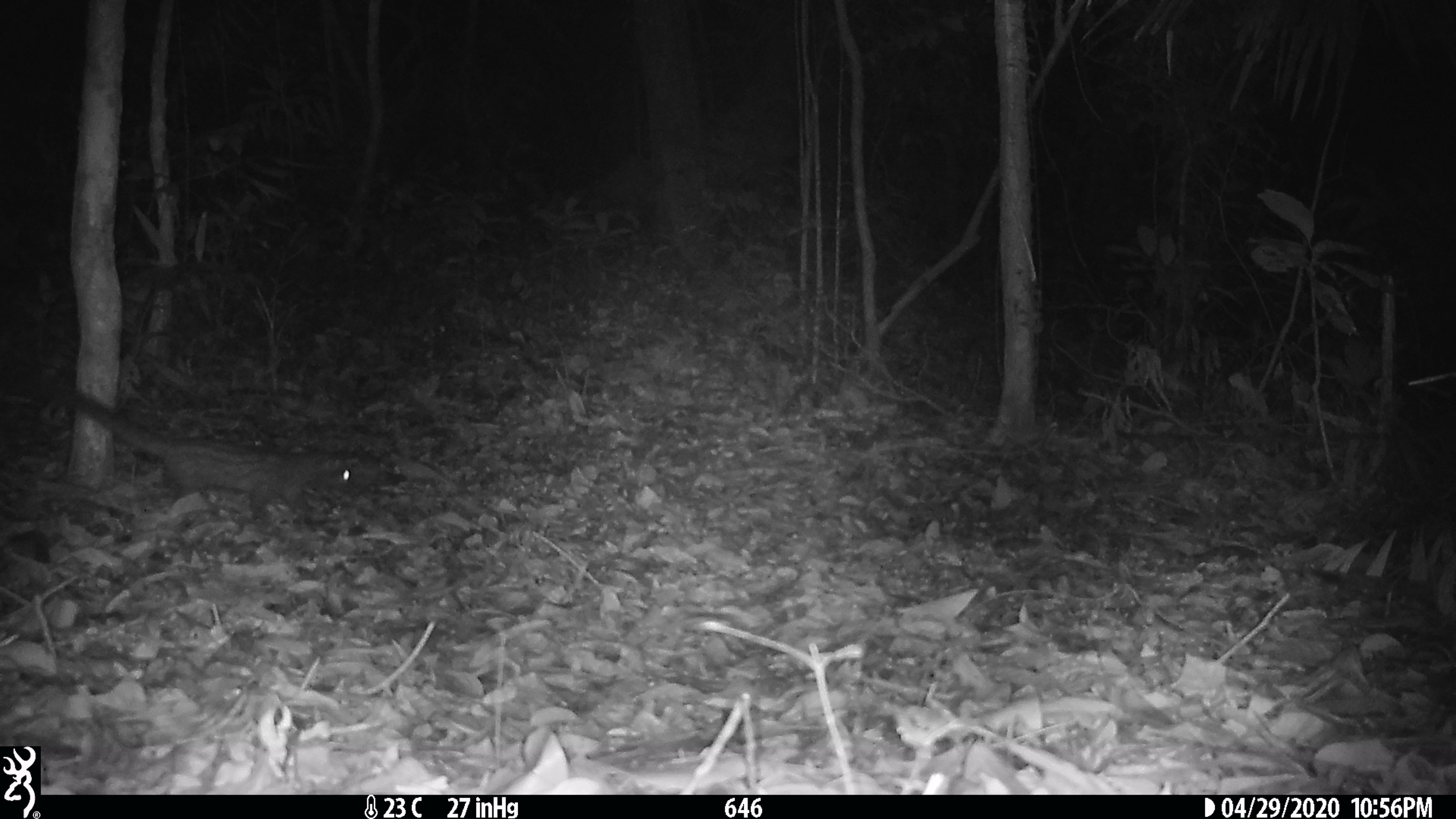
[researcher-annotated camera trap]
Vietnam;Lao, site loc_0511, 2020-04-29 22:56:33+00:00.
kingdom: Animalia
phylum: Chordata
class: Mammalia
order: Carnivora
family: Viverridae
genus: Paradoxurus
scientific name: Paradoxurus hermaphroditus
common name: common palm civet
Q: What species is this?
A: Common palm civet (Paradoxurus hermaphroditus).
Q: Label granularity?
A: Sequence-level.